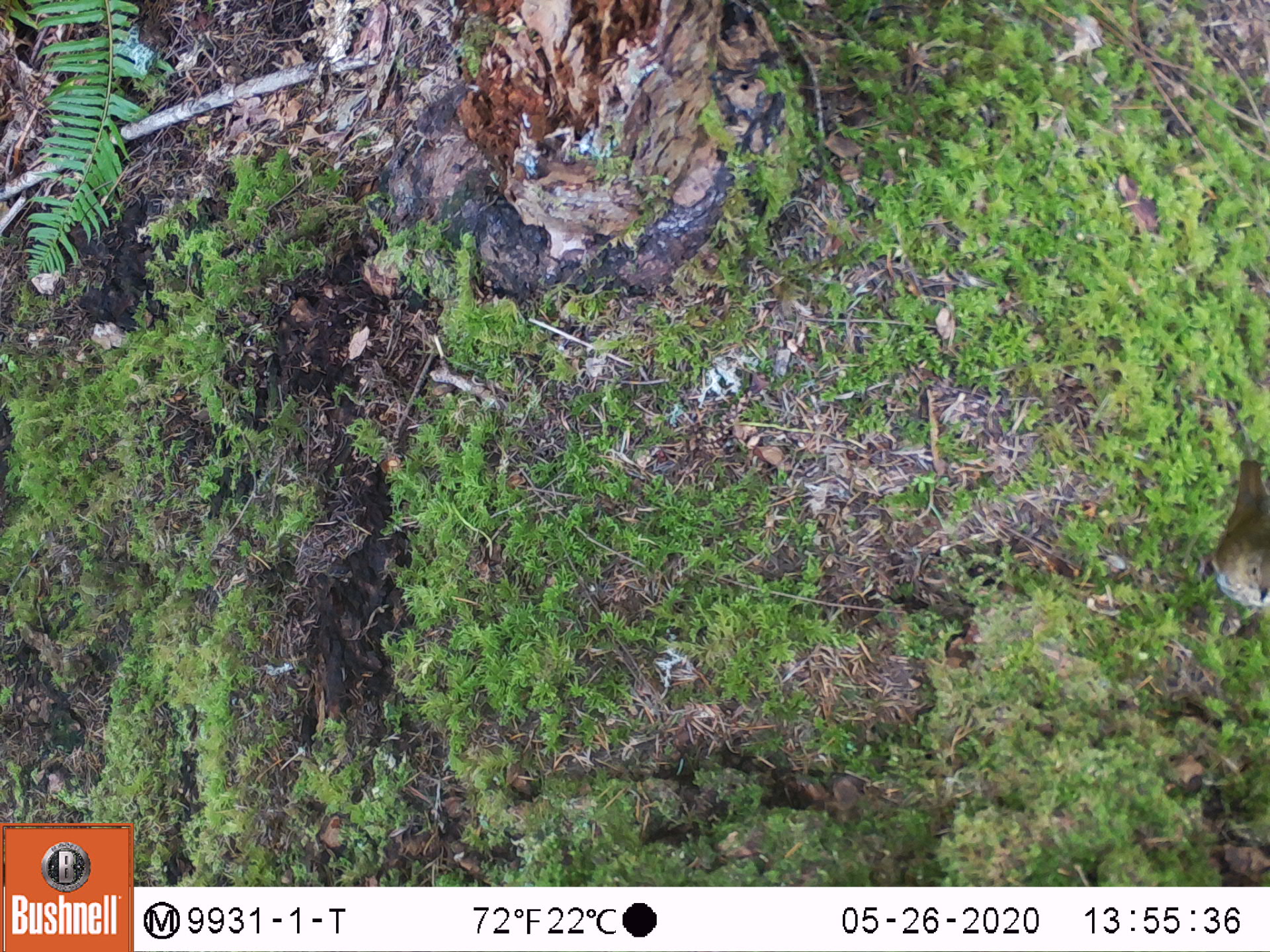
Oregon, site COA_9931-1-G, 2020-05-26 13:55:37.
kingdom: Animalia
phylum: Chordata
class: Aves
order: Passeriformes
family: Turdidae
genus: Catharus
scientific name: Catharus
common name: brown thrushes and nightingale-thrushes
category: catharus species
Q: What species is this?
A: Catharus species (brown thrushes and nightingale-thrushes) (Catharus).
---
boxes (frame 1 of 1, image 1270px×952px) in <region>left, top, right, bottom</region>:
catharus species: <region>1204, 447, 1268, 650</region>